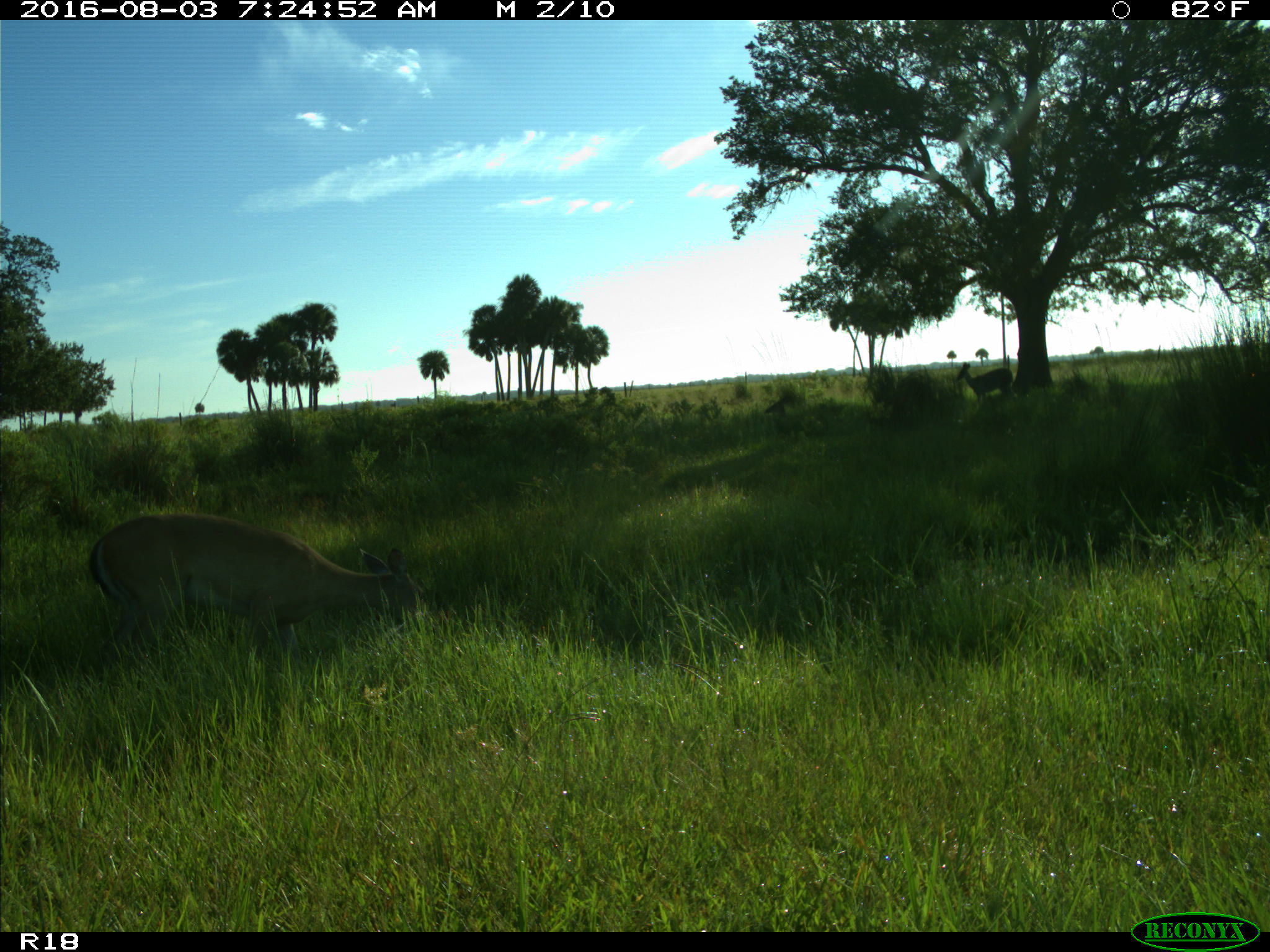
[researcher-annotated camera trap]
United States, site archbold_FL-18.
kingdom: Animalia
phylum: Chordata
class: Mammalia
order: Artiodactyla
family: Cervidae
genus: Odocoileus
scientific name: Odocoileus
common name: deer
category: unidentified deer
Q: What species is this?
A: Unidentified deer (deer) (Odocoileus).